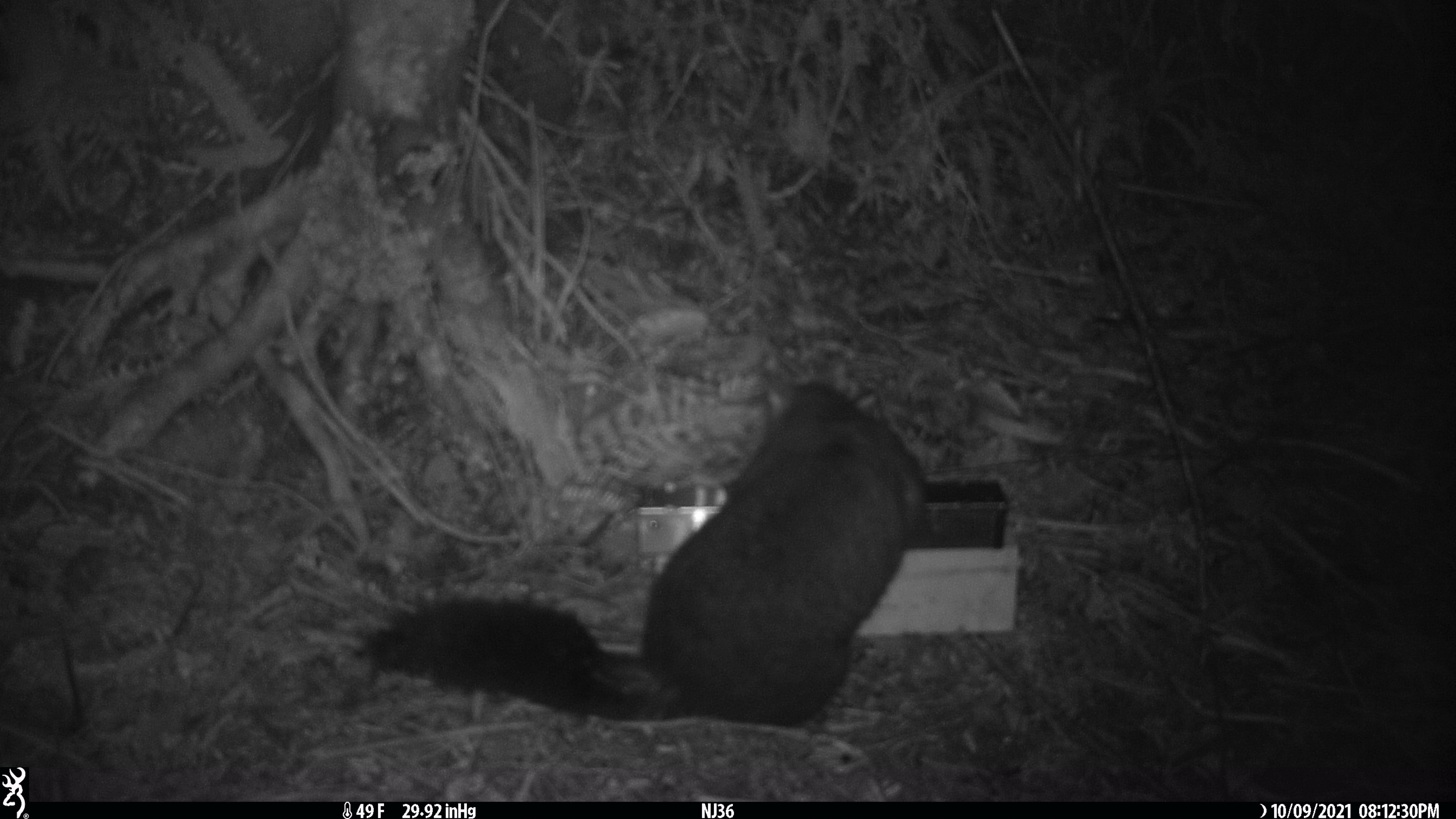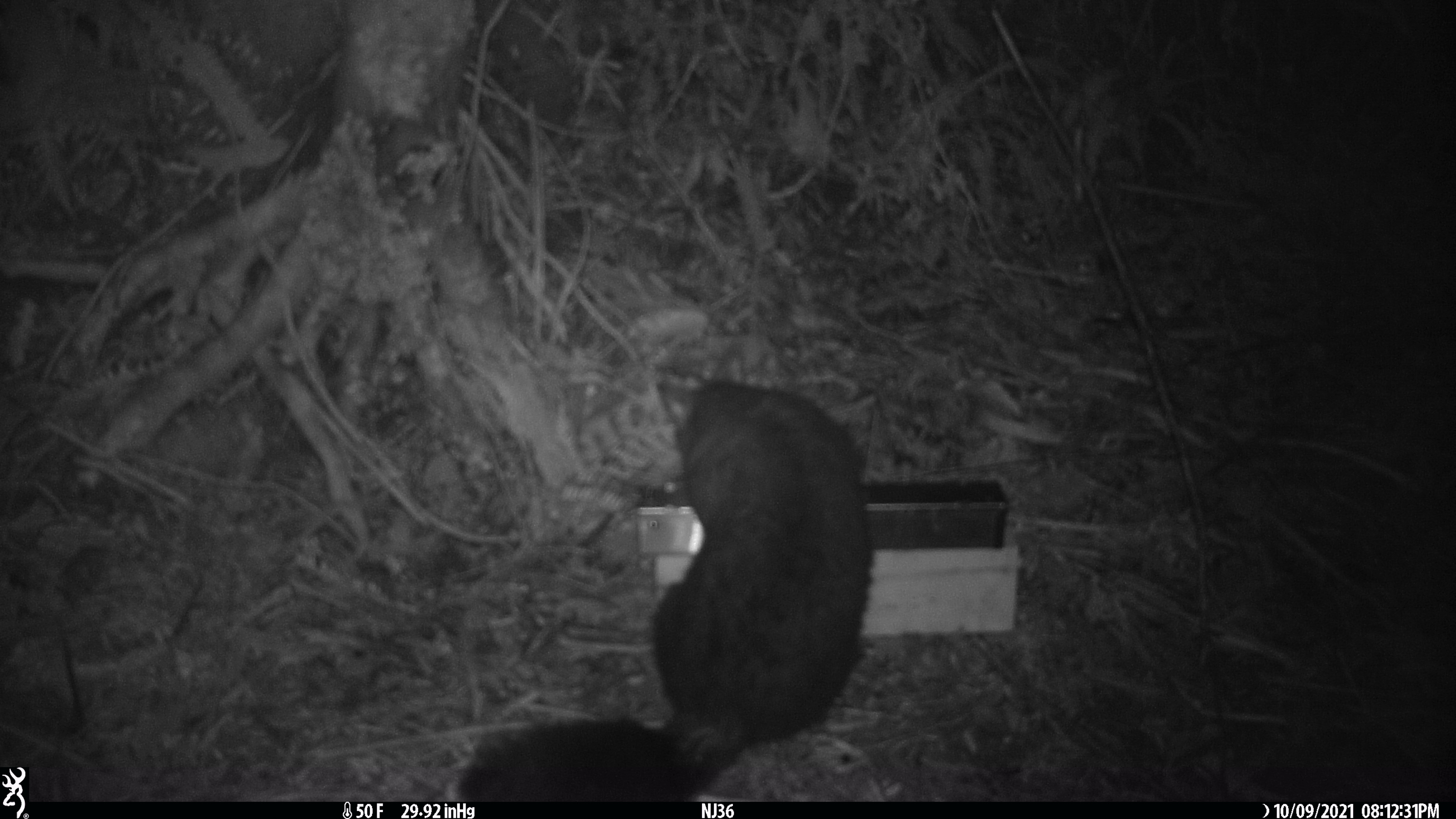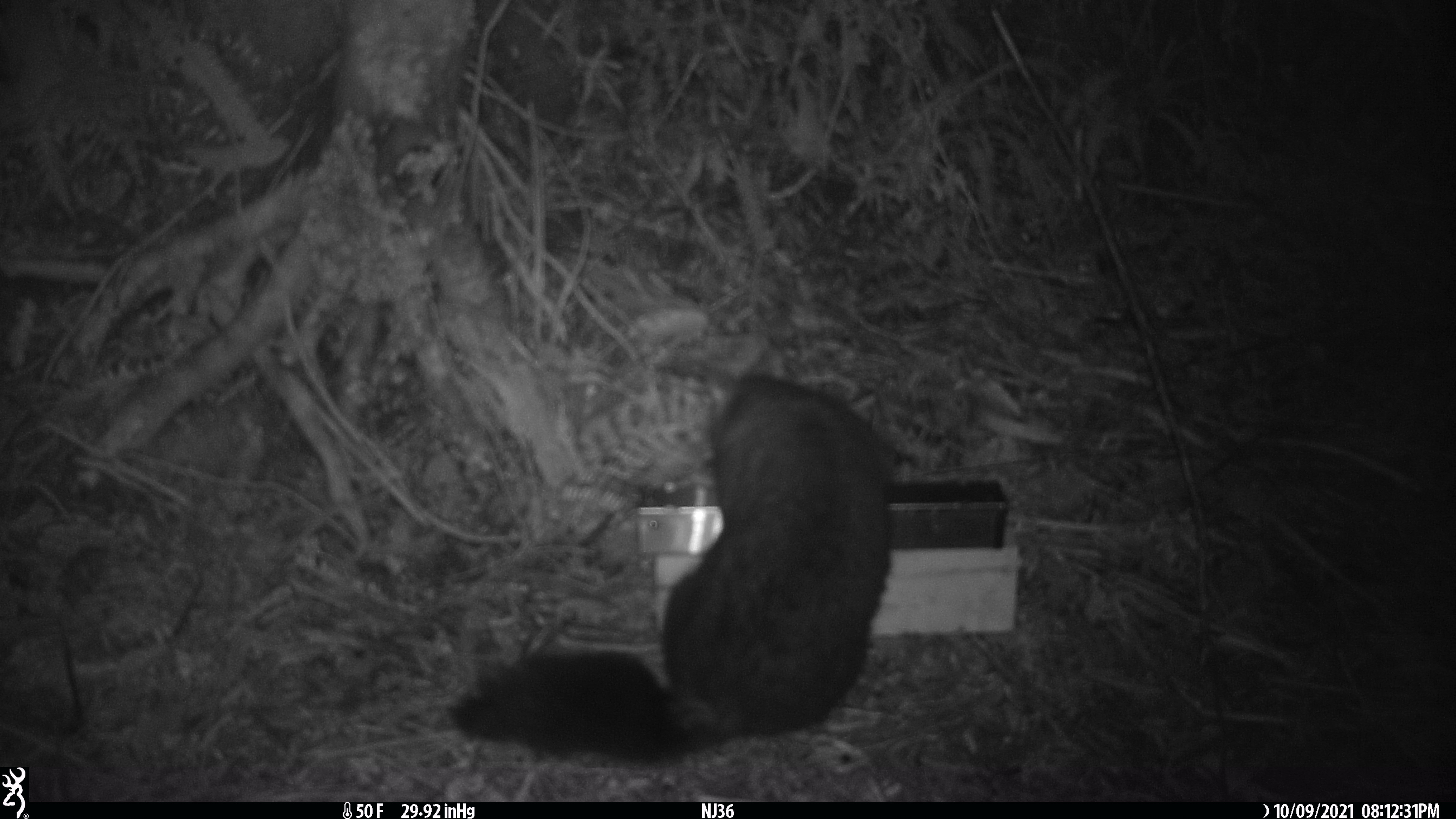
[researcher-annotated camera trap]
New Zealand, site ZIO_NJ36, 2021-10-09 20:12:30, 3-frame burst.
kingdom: Animalia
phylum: Chordata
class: Mammalia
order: Diprotodontia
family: Phalangeridae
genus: Trichosurus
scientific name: Trichosurus vulpecula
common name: common brushtail possum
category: possum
Possum (common brushtail possum) (Trichosurus vulpecula).